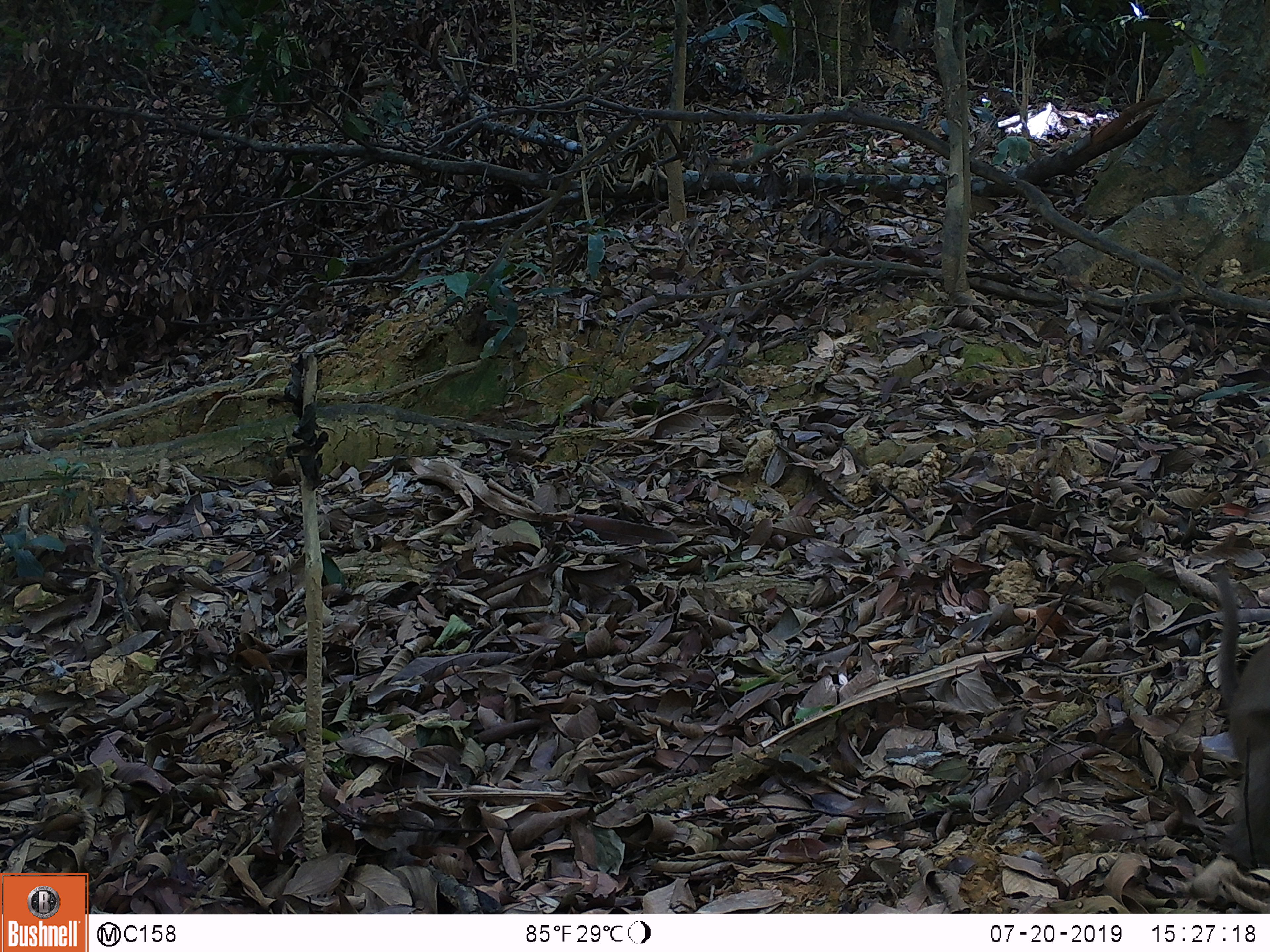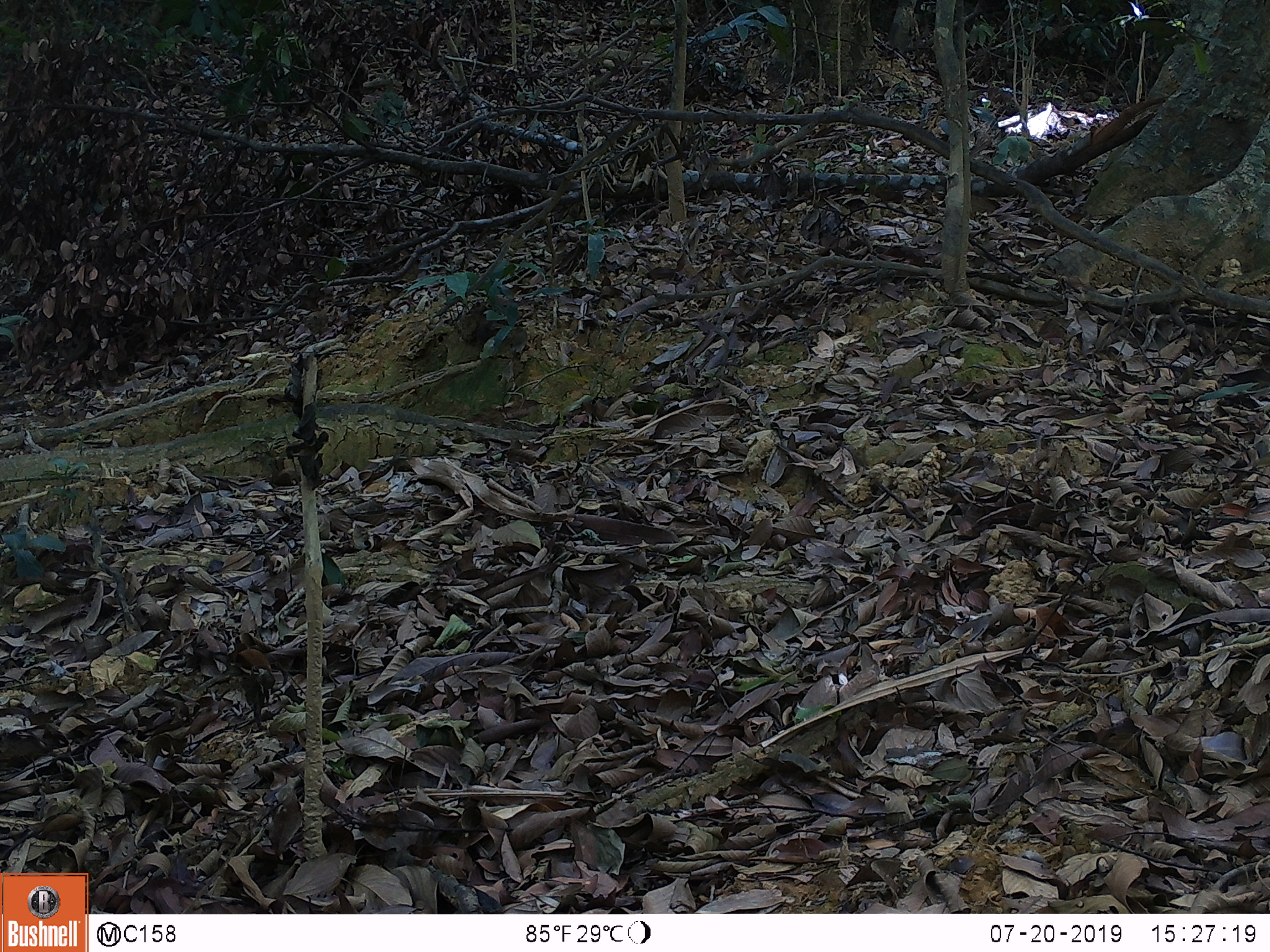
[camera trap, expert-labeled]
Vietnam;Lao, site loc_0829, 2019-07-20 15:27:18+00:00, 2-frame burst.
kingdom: Animalia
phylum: Chordata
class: Mammalia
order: Primates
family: Cercopithecidae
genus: Macaca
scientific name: Macaca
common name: macaque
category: macaque not stump tailed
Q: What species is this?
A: Macaque not stump tailed (macaque) (Macaca).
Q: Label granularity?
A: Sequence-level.